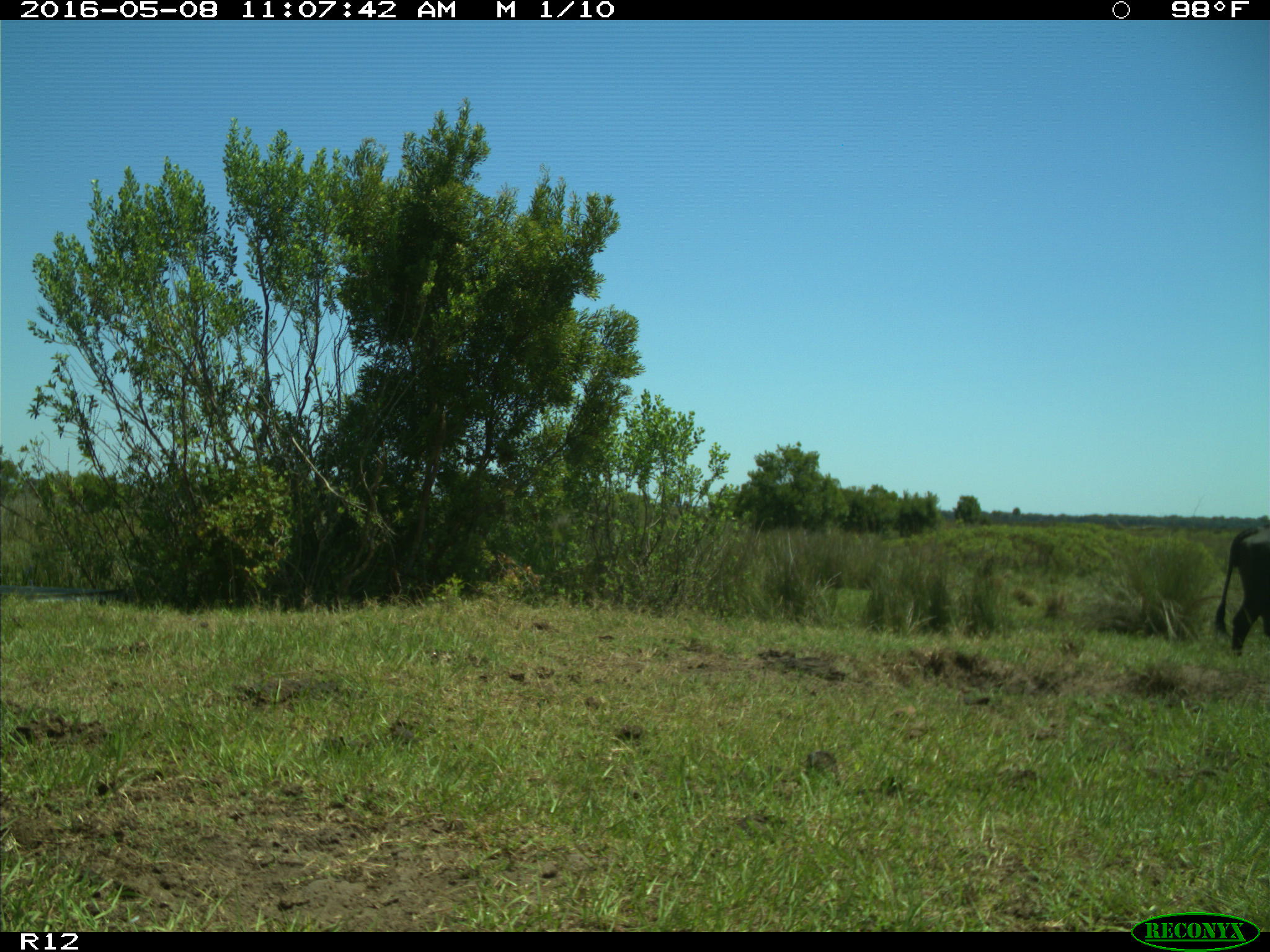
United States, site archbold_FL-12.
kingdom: Animalia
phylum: Chordata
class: Mammalia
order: Artiodactyla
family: Bovidae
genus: Bos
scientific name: Bos taurus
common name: domestic cow